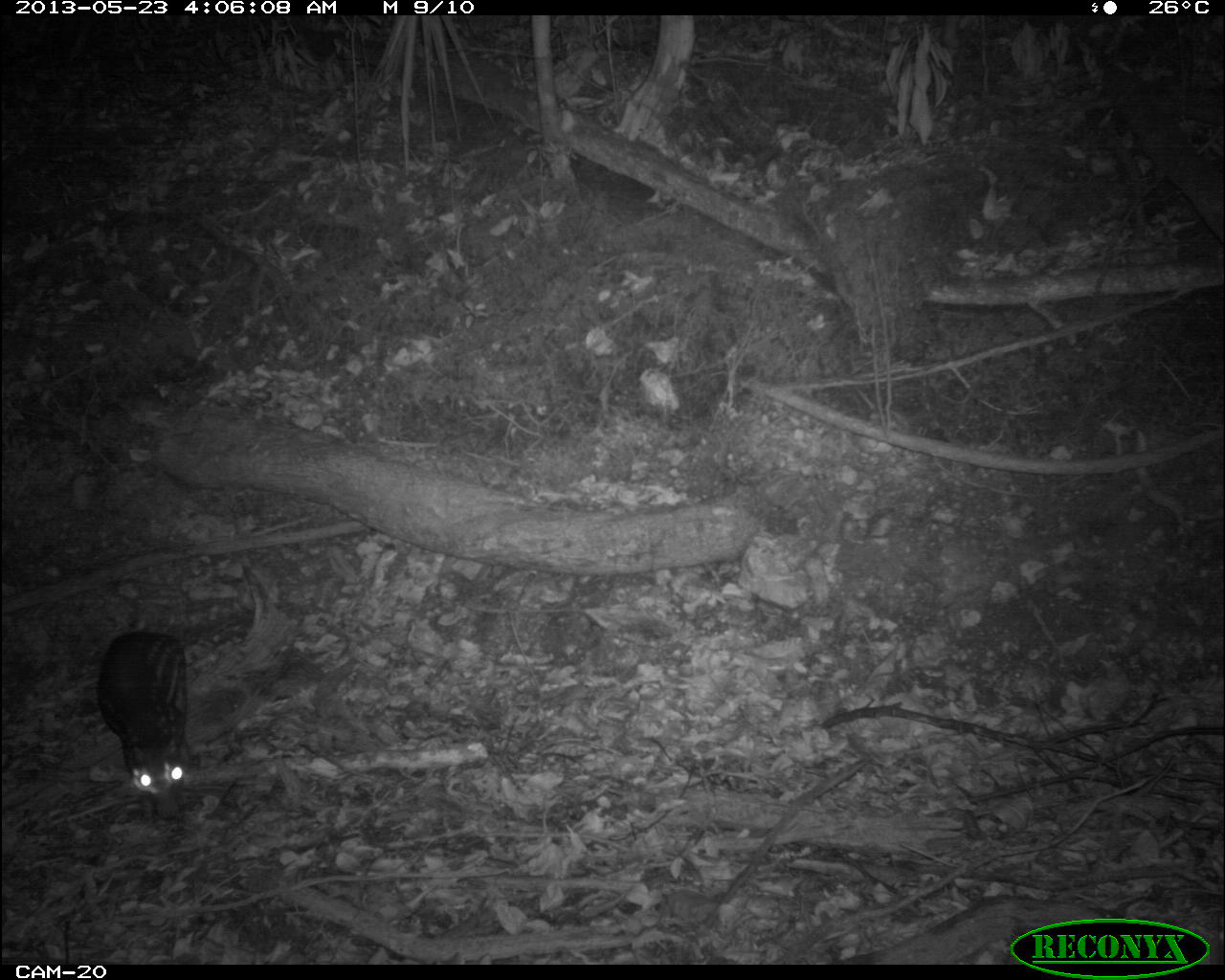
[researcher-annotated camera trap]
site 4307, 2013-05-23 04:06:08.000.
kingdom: Animalia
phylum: Chordata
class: Mammalia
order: Rodentia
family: Cuniculidae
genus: Cuniculus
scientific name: Cuniculus paca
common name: lowland paca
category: agouti paca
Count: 1.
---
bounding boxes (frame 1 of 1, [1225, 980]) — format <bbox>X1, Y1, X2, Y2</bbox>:
agouti paca: <bbox>94, 630, 187, 825</bbox>